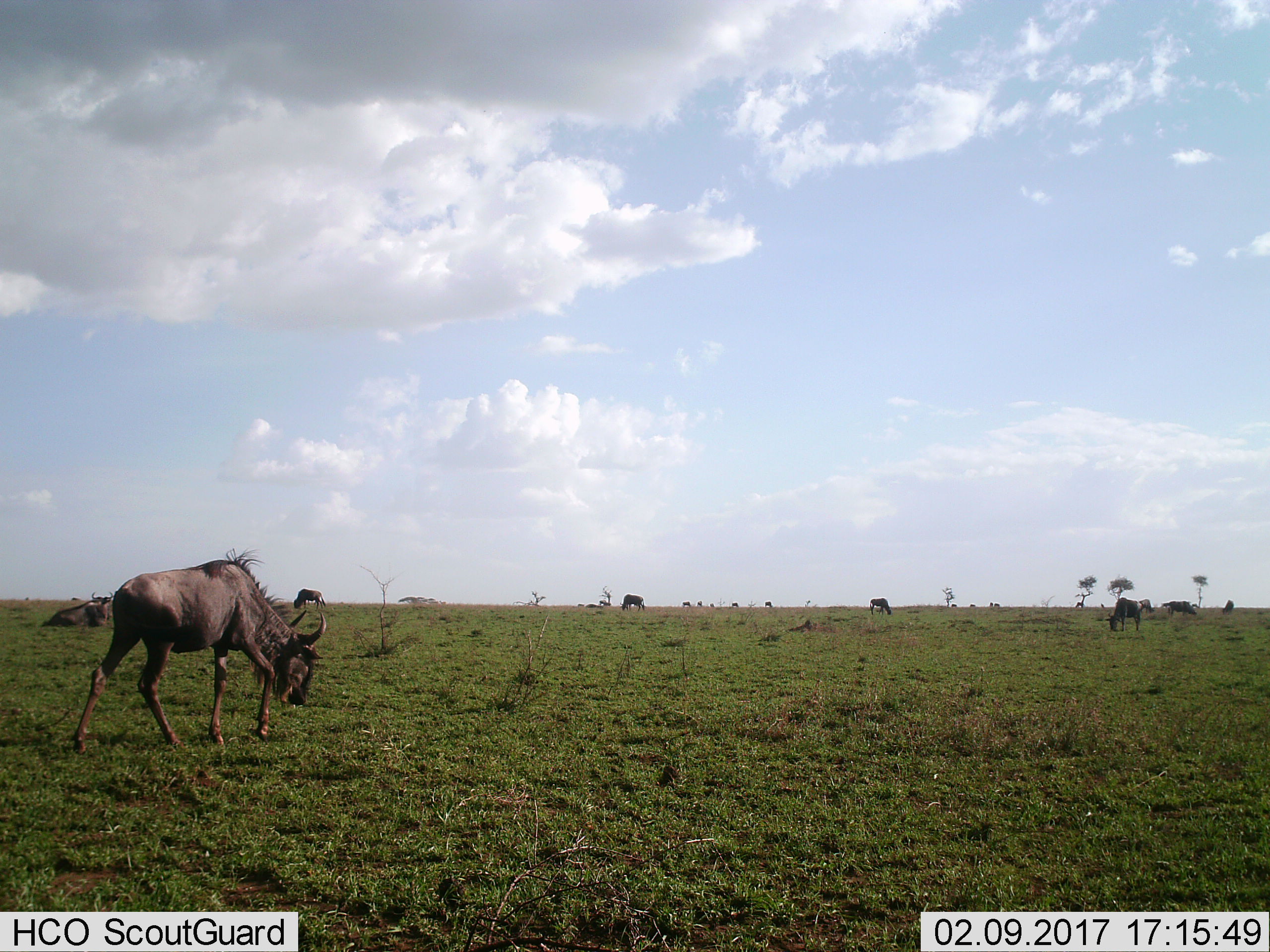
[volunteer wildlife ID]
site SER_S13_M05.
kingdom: Animalia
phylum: Chordata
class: Mammalia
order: Artiodactyla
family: Bovidae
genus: Connochaetes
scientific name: Connochaetes taurinus taurinus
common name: blue wildebeest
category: wildebeestblue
Wildebeestblue (blue wildebeest) (Connochaetes taurinus taurinus), count 8. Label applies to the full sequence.